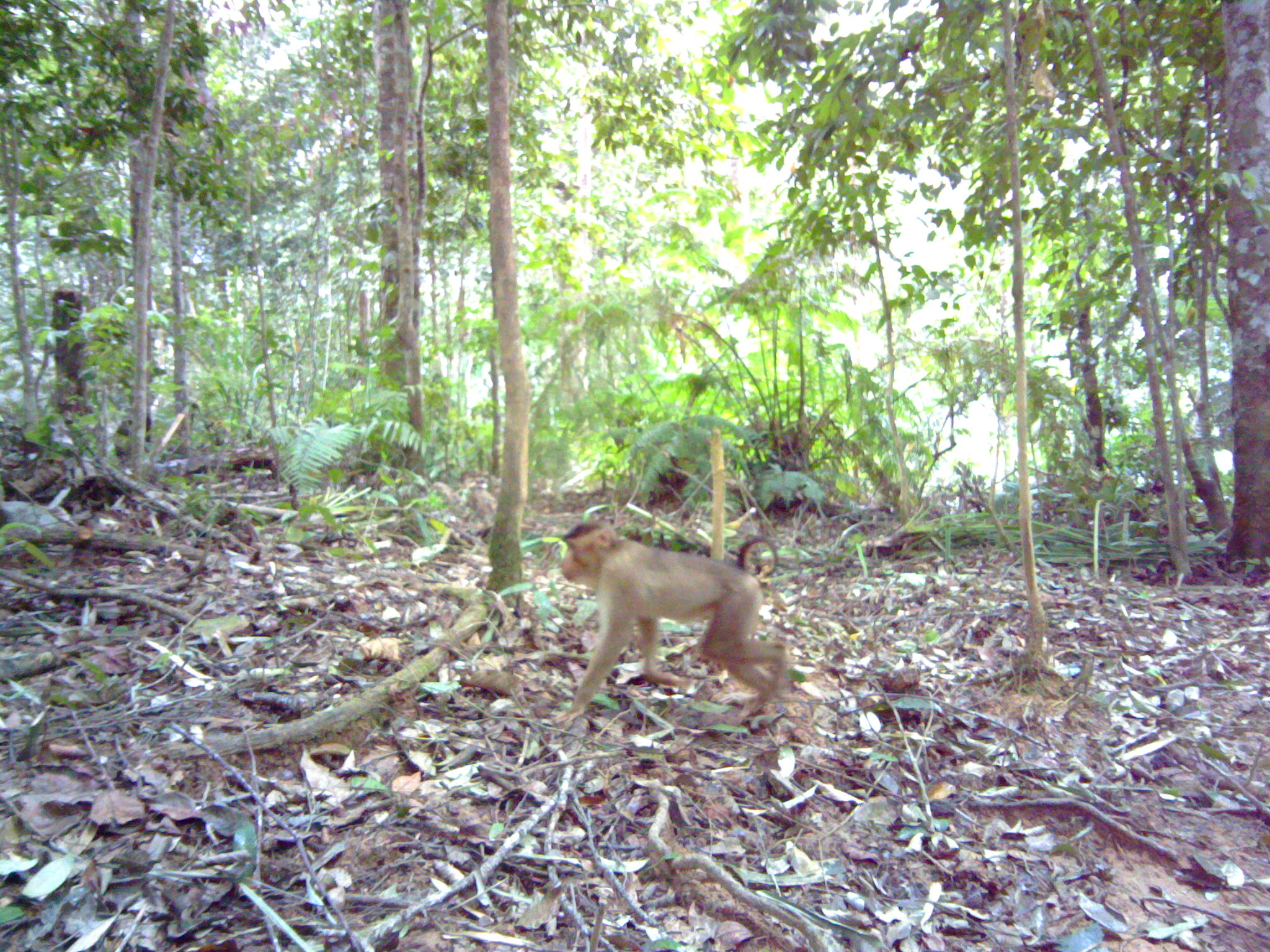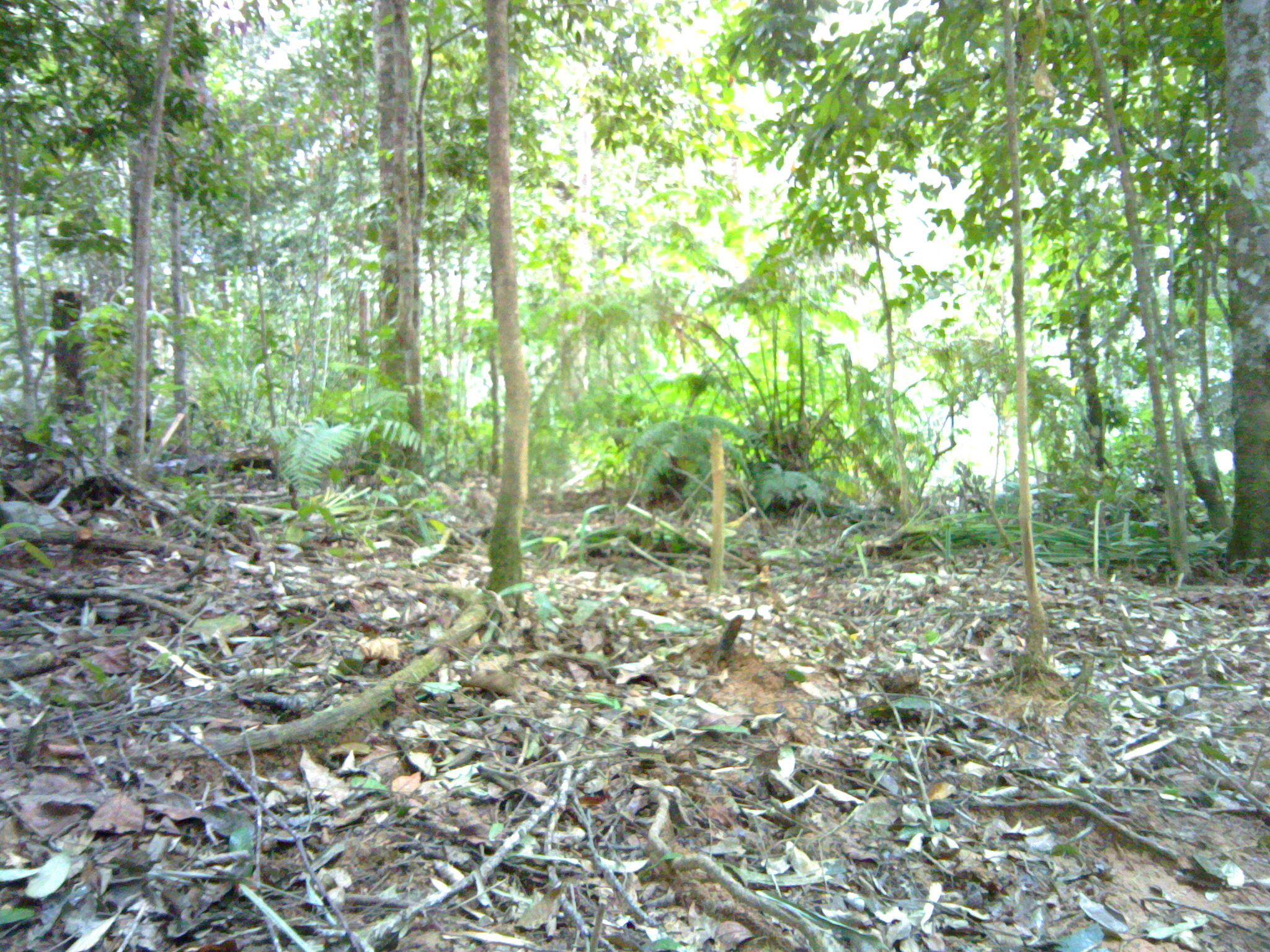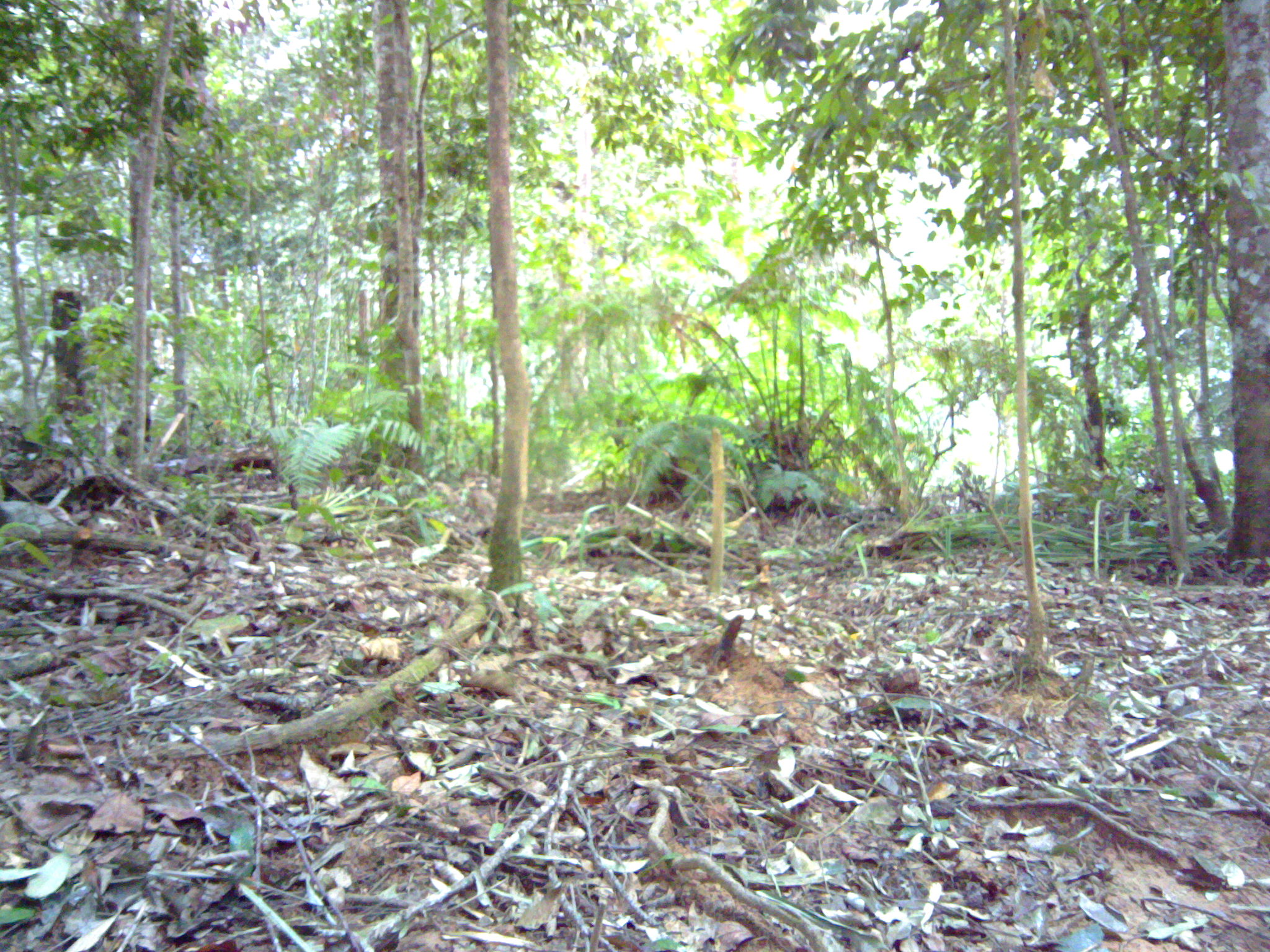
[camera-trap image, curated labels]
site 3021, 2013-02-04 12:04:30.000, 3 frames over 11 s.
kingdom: Animalia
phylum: Chordata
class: Mammalia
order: Primates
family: Cercopithecidae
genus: Macaca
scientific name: Macaca nemestrina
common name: southern pig-tailed macaque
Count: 1.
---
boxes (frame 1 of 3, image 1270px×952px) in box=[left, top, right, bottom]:
macaca nemestrina: box=[550, 518, 788, 726]